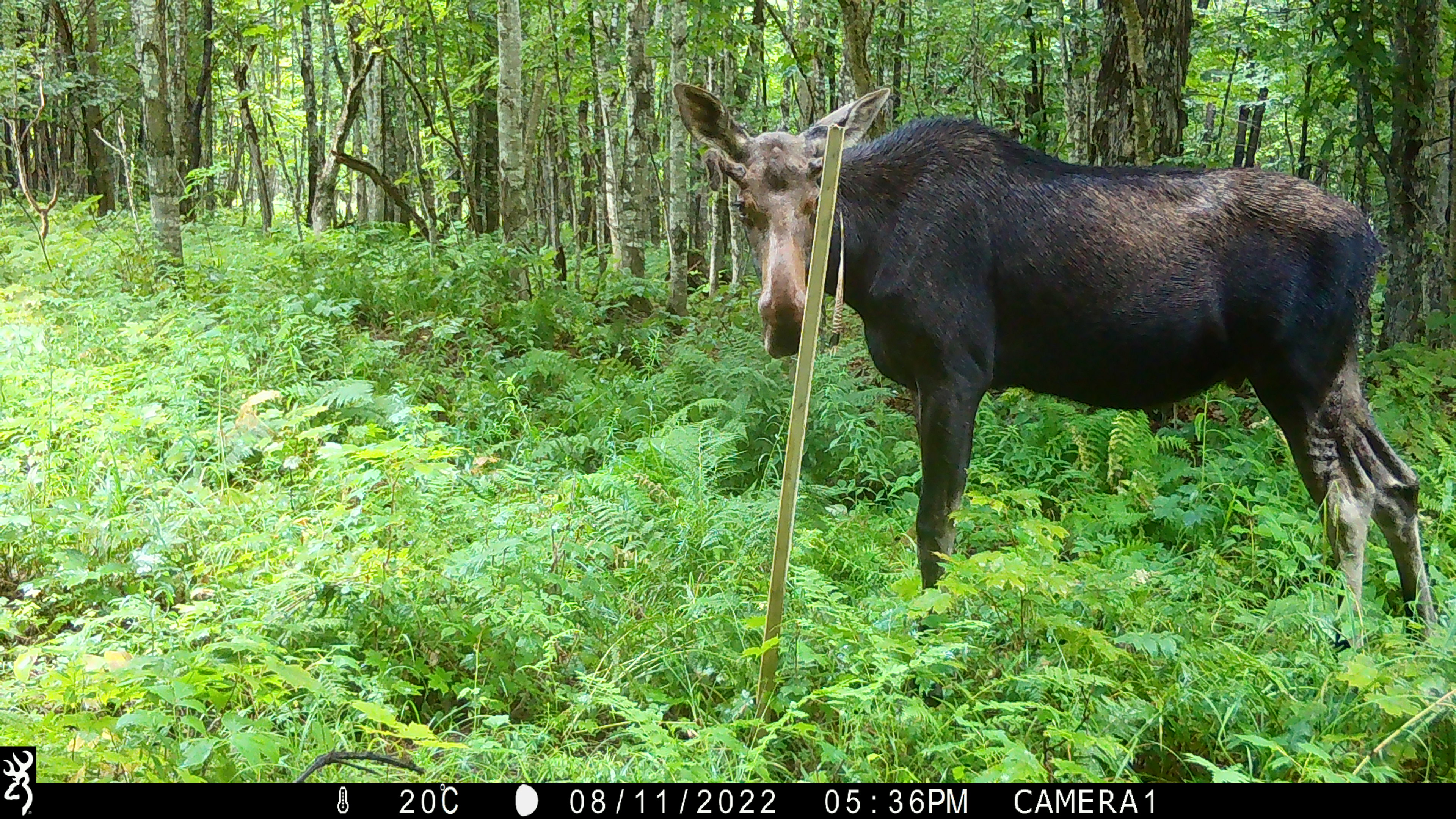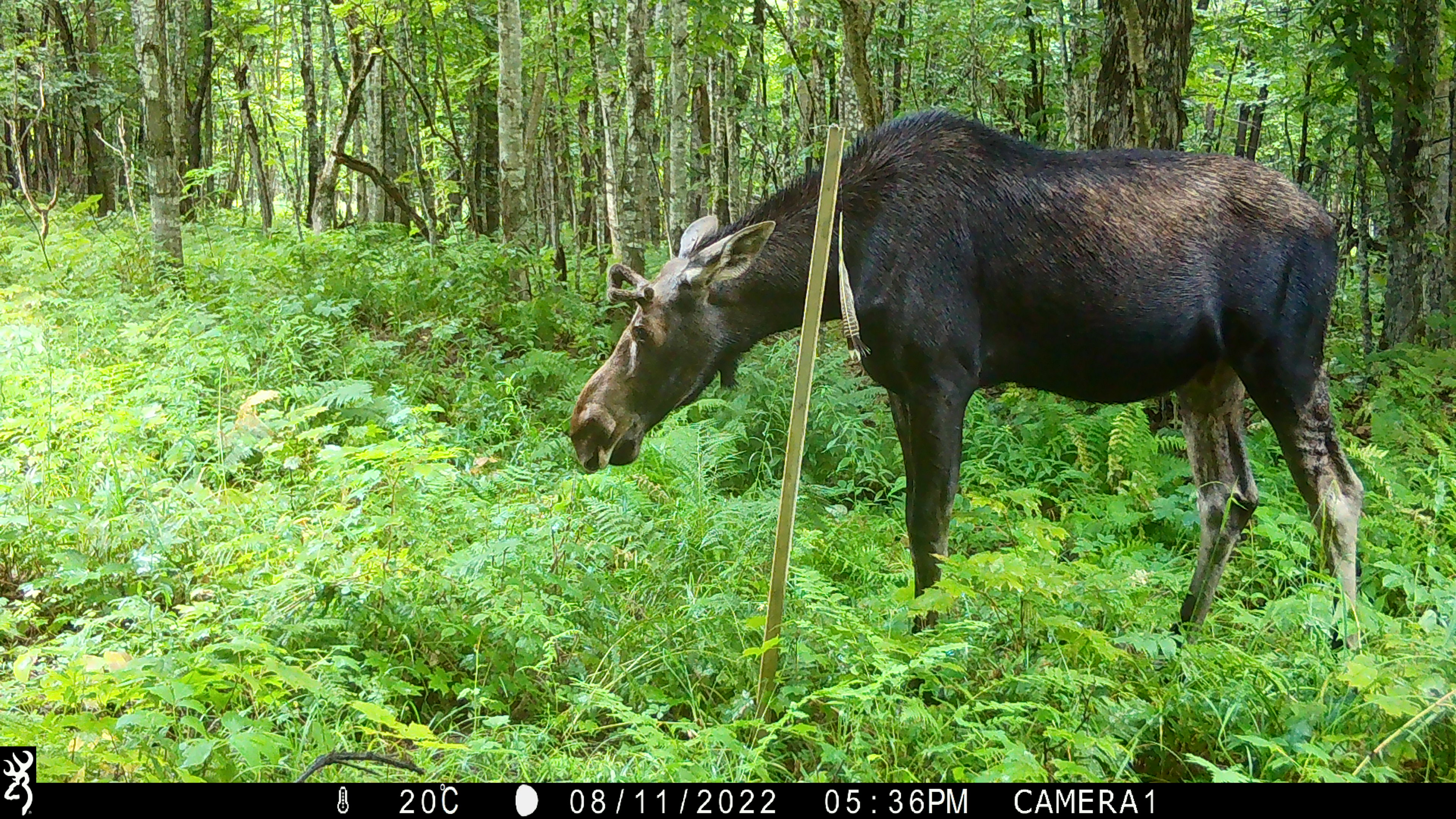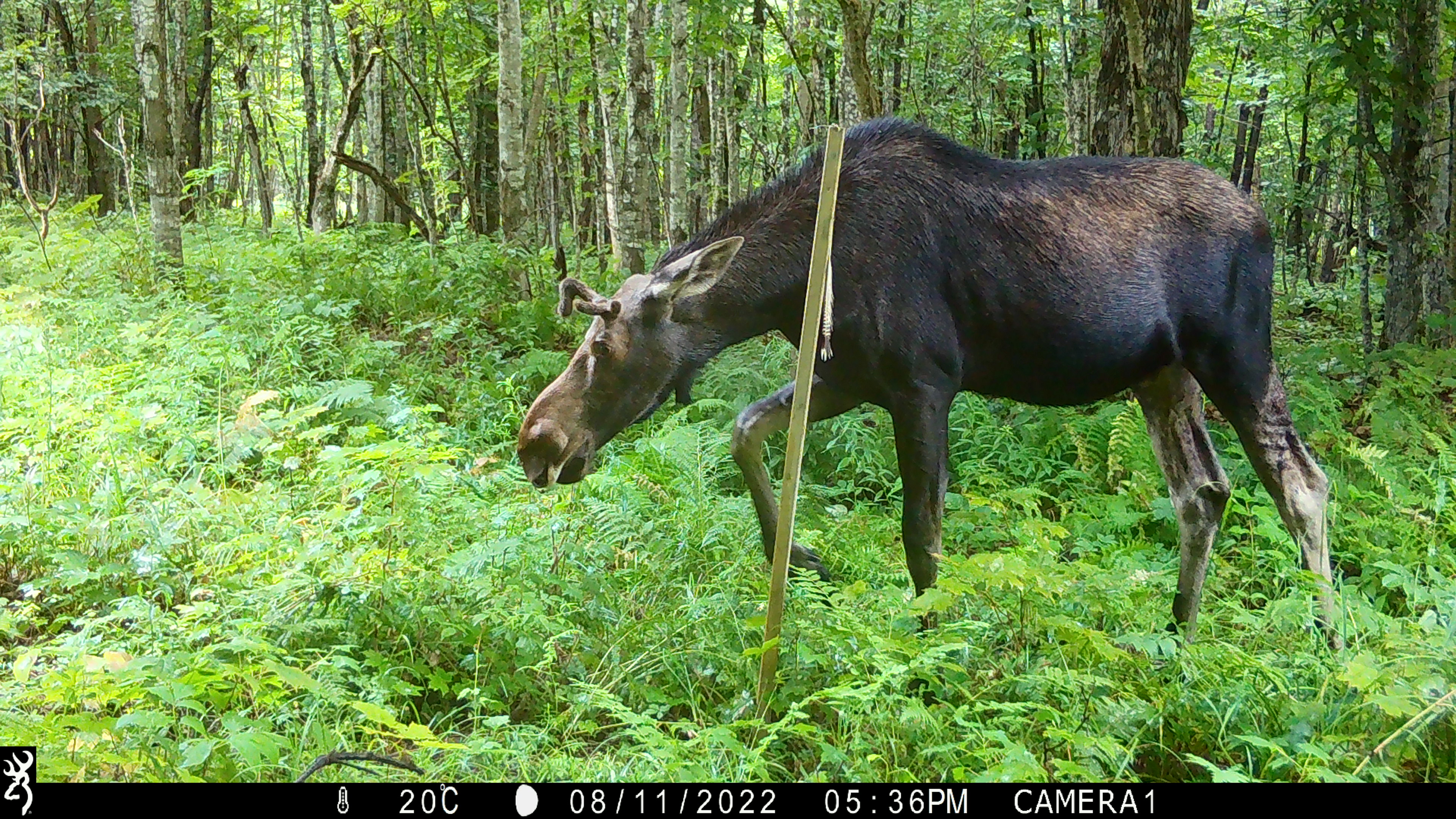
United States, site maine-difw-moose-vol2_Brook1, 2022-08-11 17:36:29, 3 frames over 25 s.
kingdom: Animalia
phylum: Chordata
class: Mammalia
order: Artiodactyla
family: Cervidae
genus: Alces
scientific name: Alces alces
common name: moose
Moose (Alces alces).